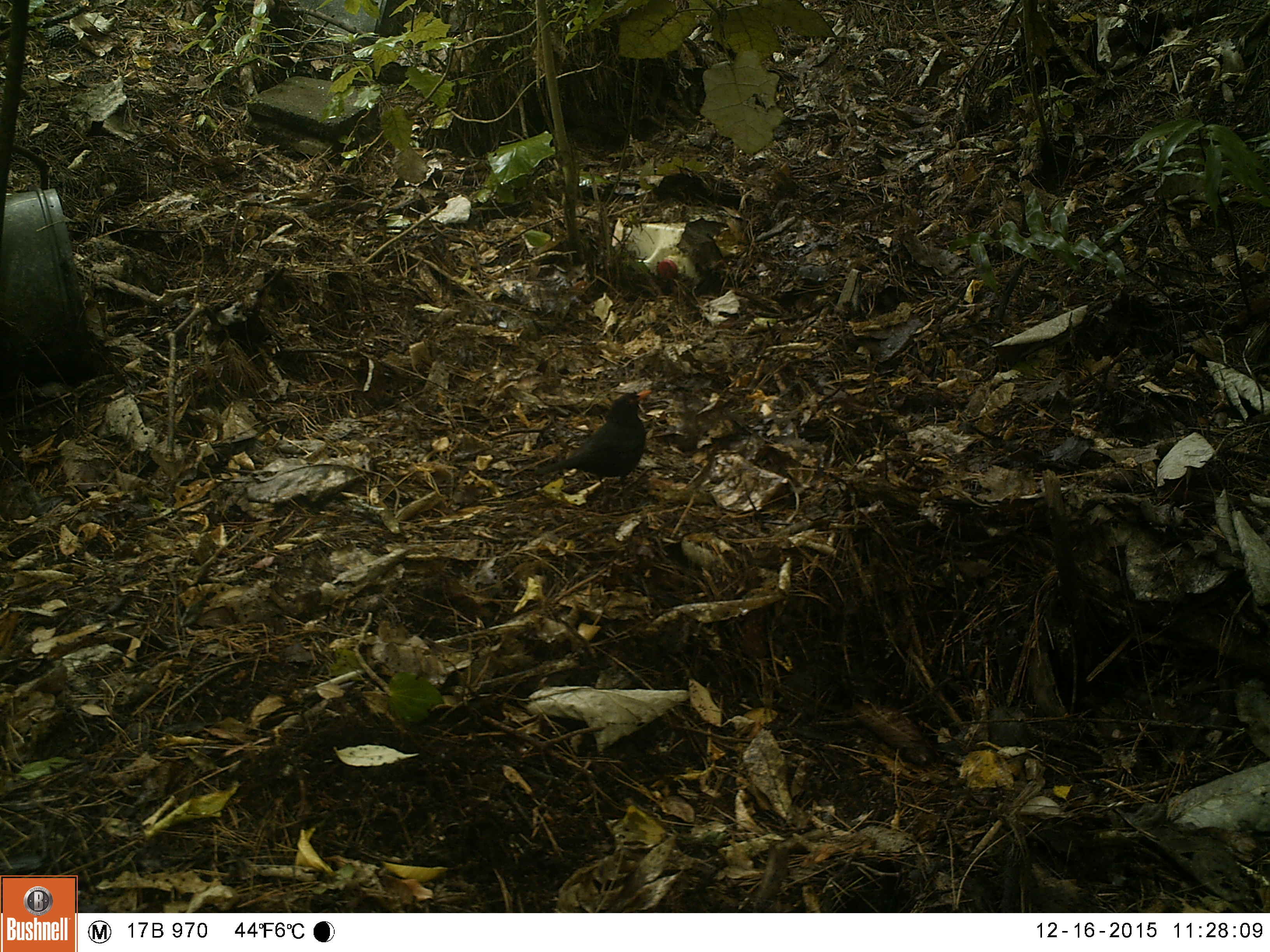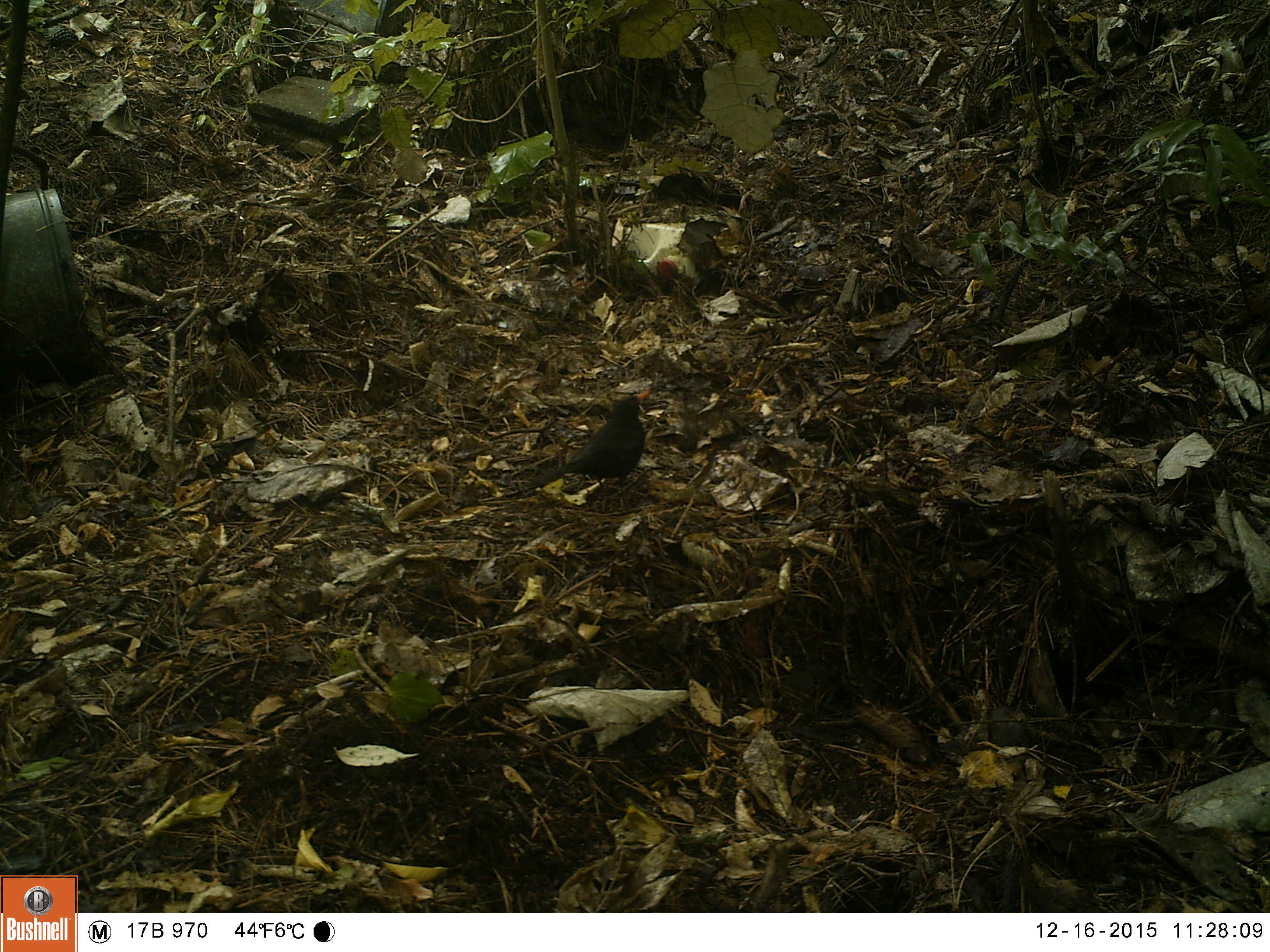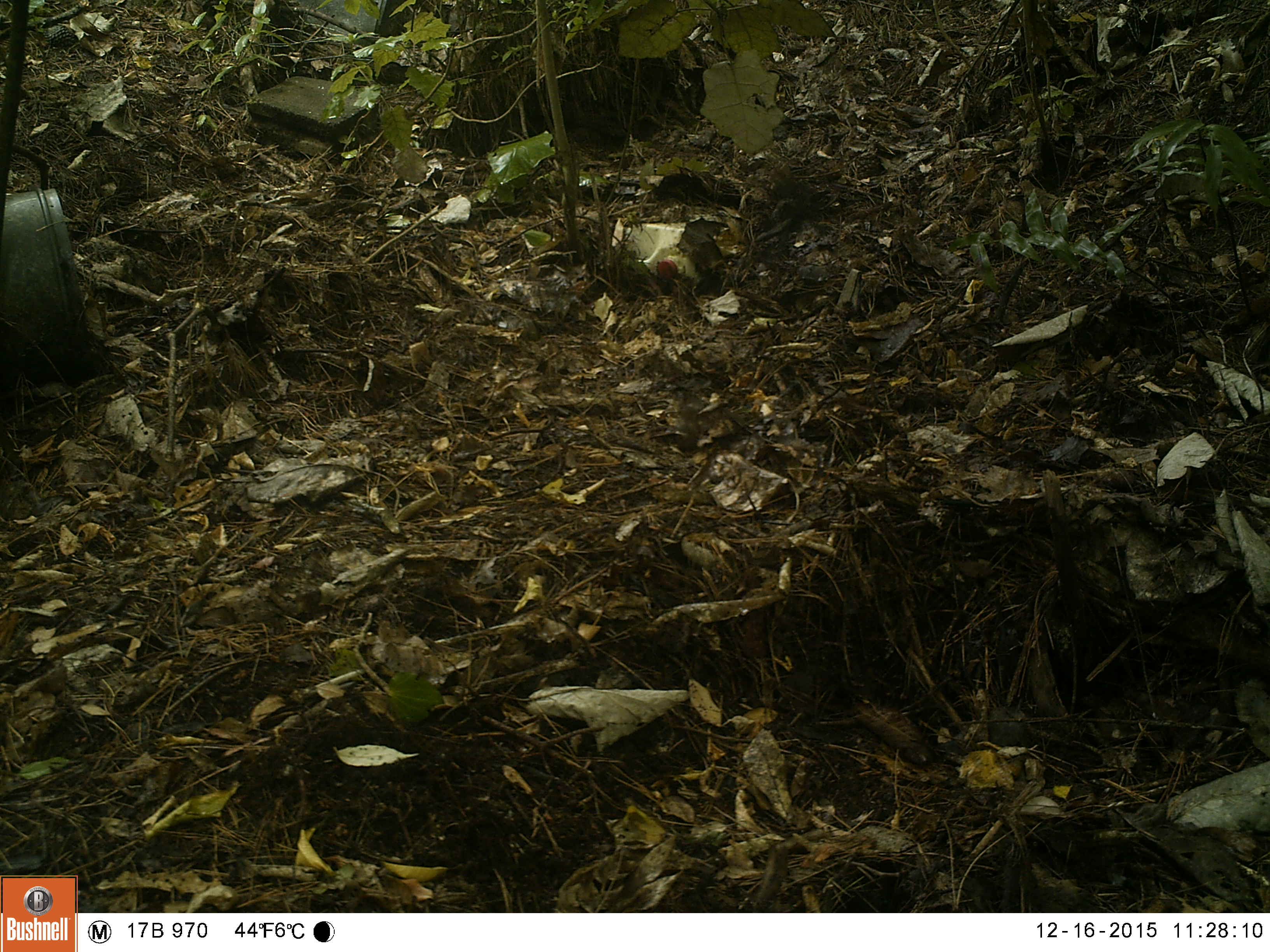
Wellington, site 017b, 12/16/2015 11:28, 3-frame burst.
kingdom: Animalia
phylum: Chordata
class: Aves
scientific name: Aves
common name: bird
Bird (Aves).